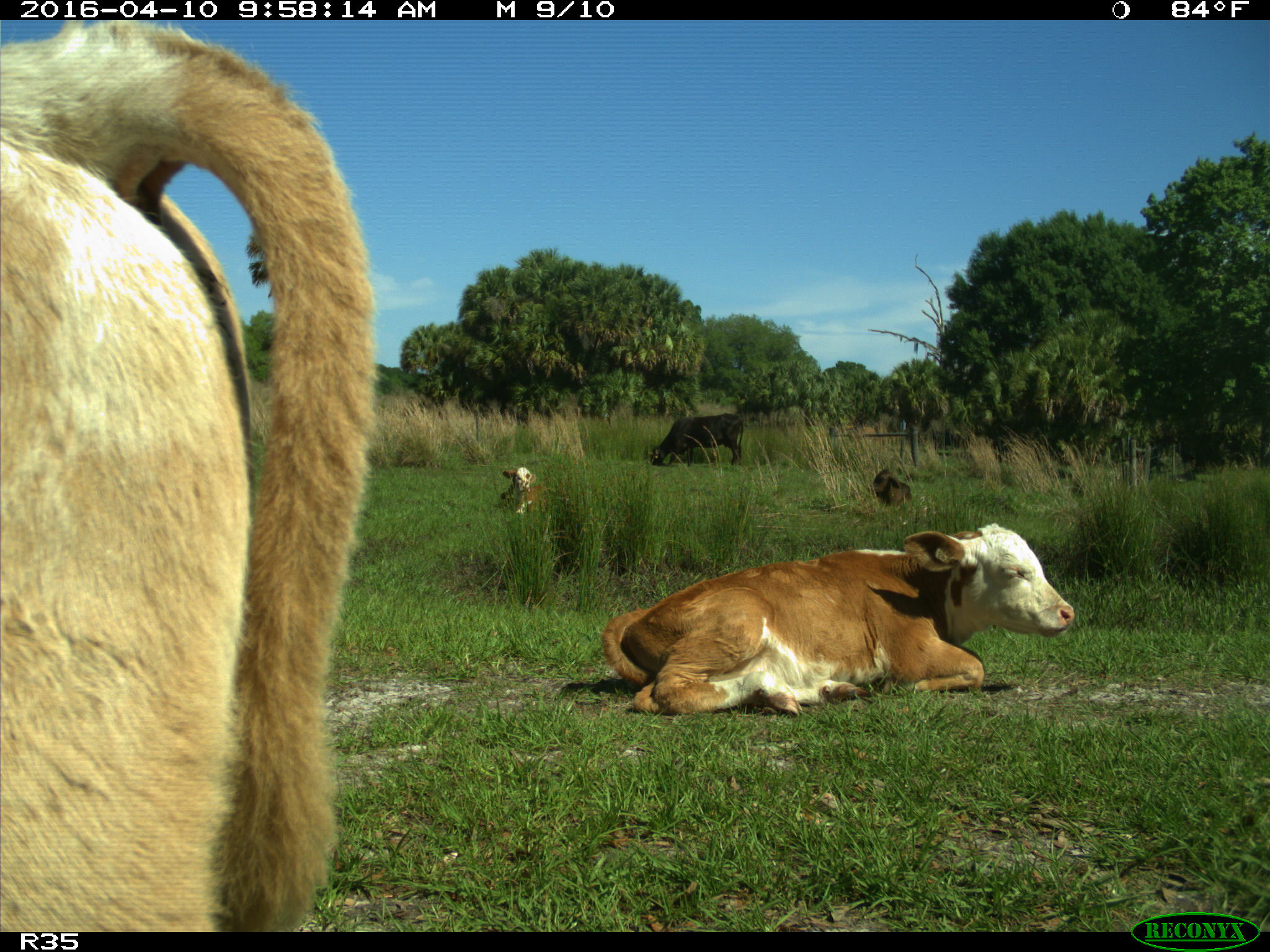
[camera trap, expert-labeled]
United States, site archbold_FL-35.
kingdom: Animalia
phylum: Chordata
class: Mammalia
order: Artiodactyla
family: Bovidae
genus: Bos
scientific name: Bos taurus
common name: domestic cow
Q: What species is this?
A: Bos taurus (domestic cow).